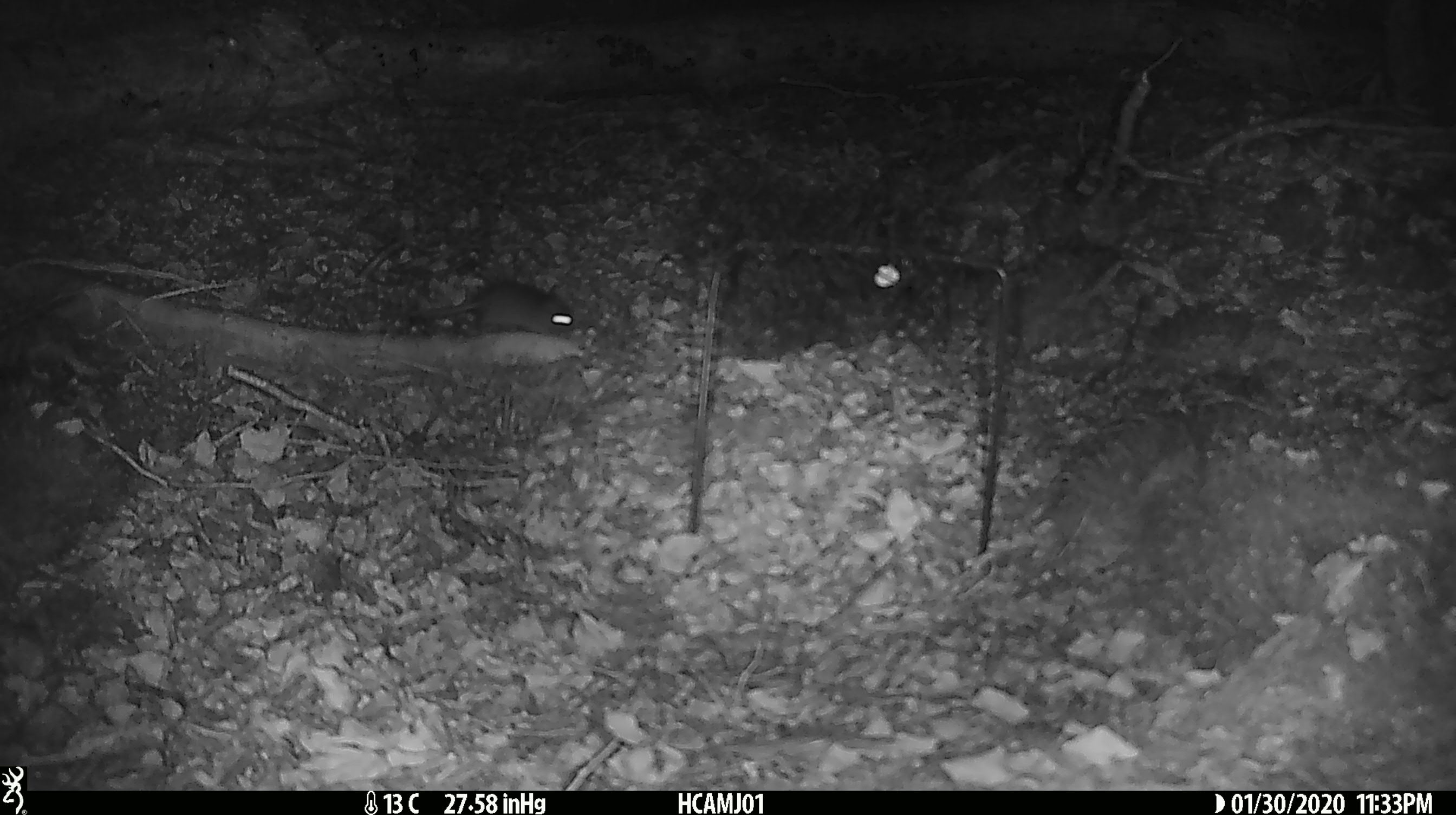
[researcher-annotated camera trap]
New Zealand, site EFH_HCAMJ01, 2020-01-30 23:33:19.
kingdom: Animalia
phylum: Chordata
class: Mammalia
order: Rodentia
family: Muridae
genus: Mus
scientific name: Mus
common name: mouse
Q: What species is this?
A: Mouse (Mus).